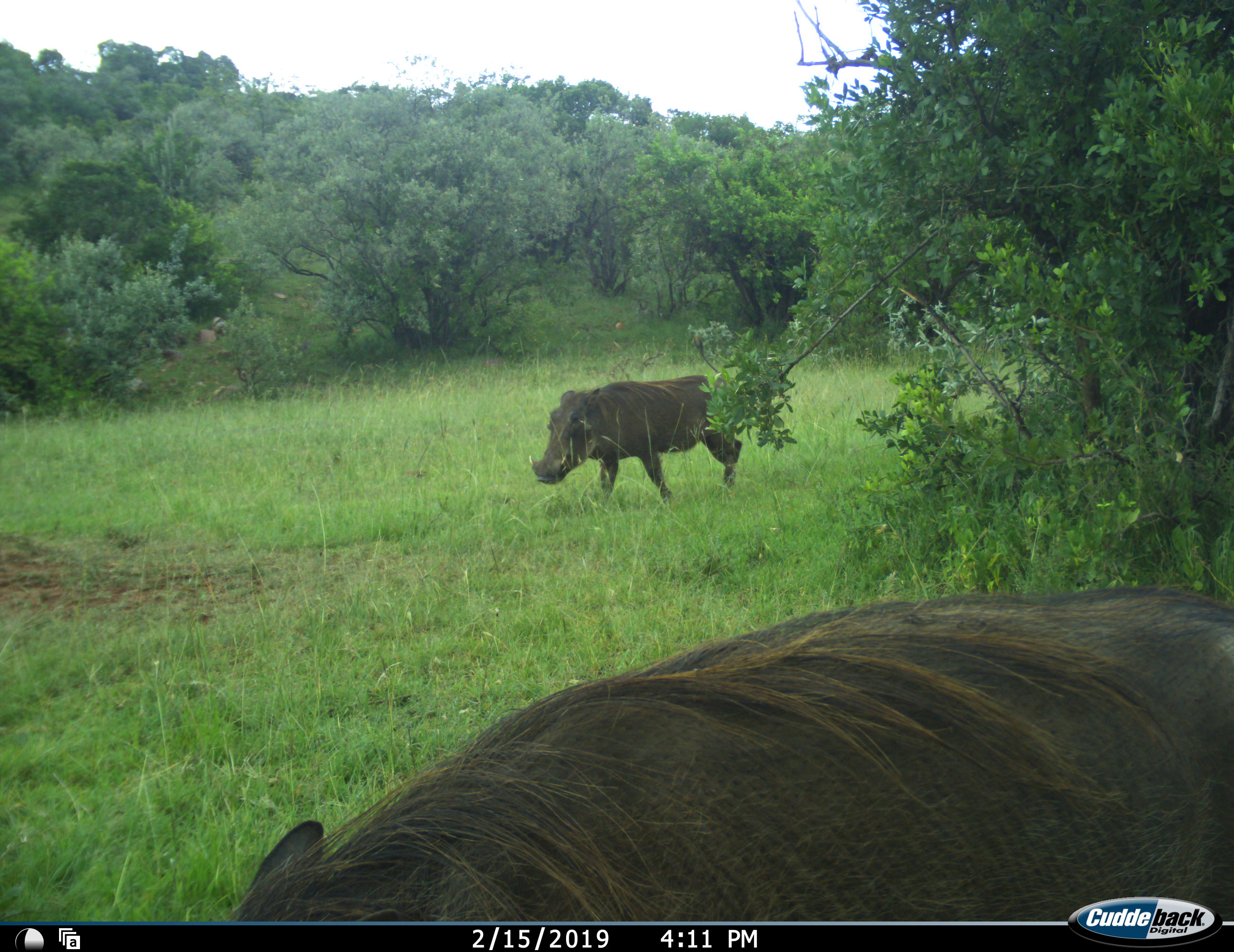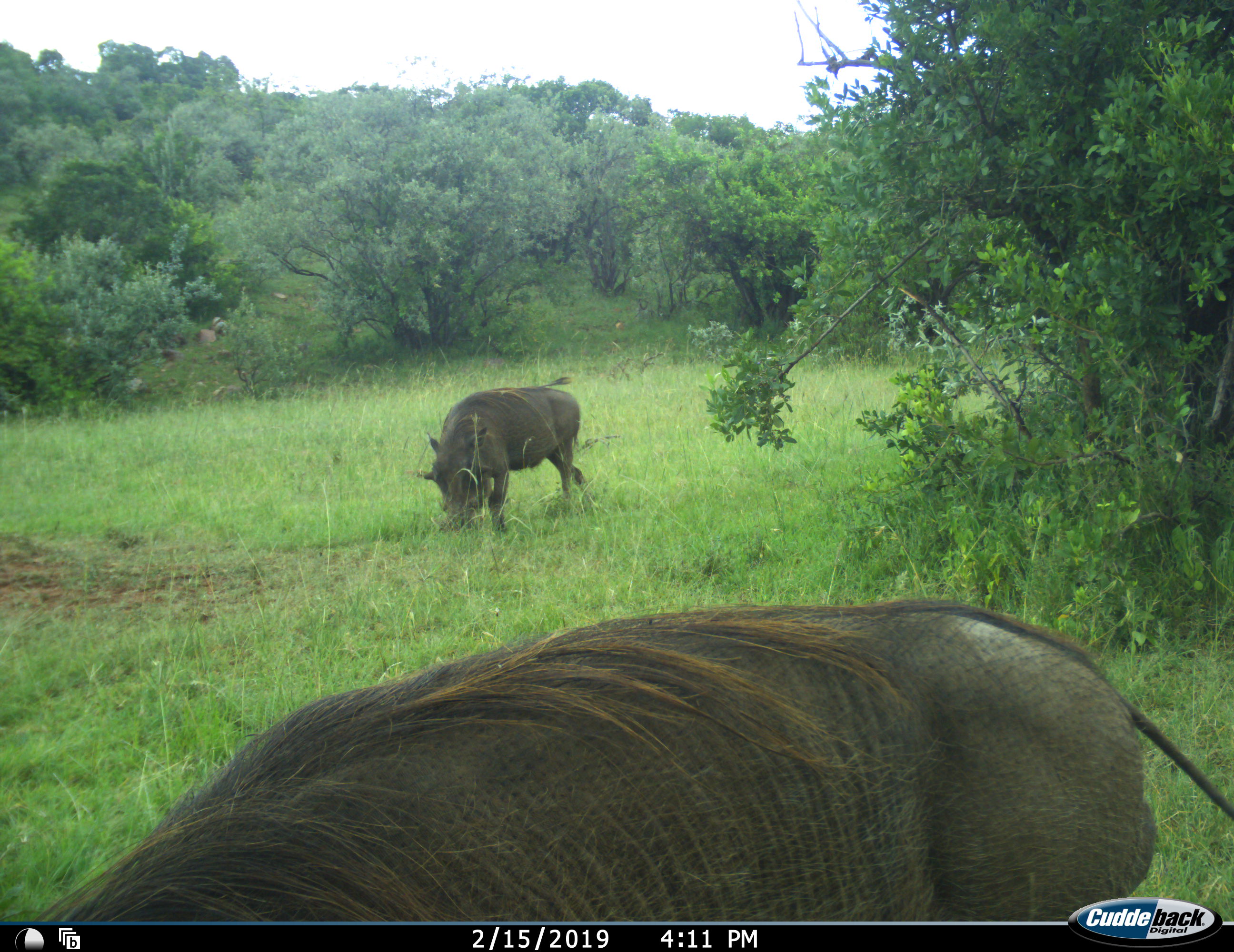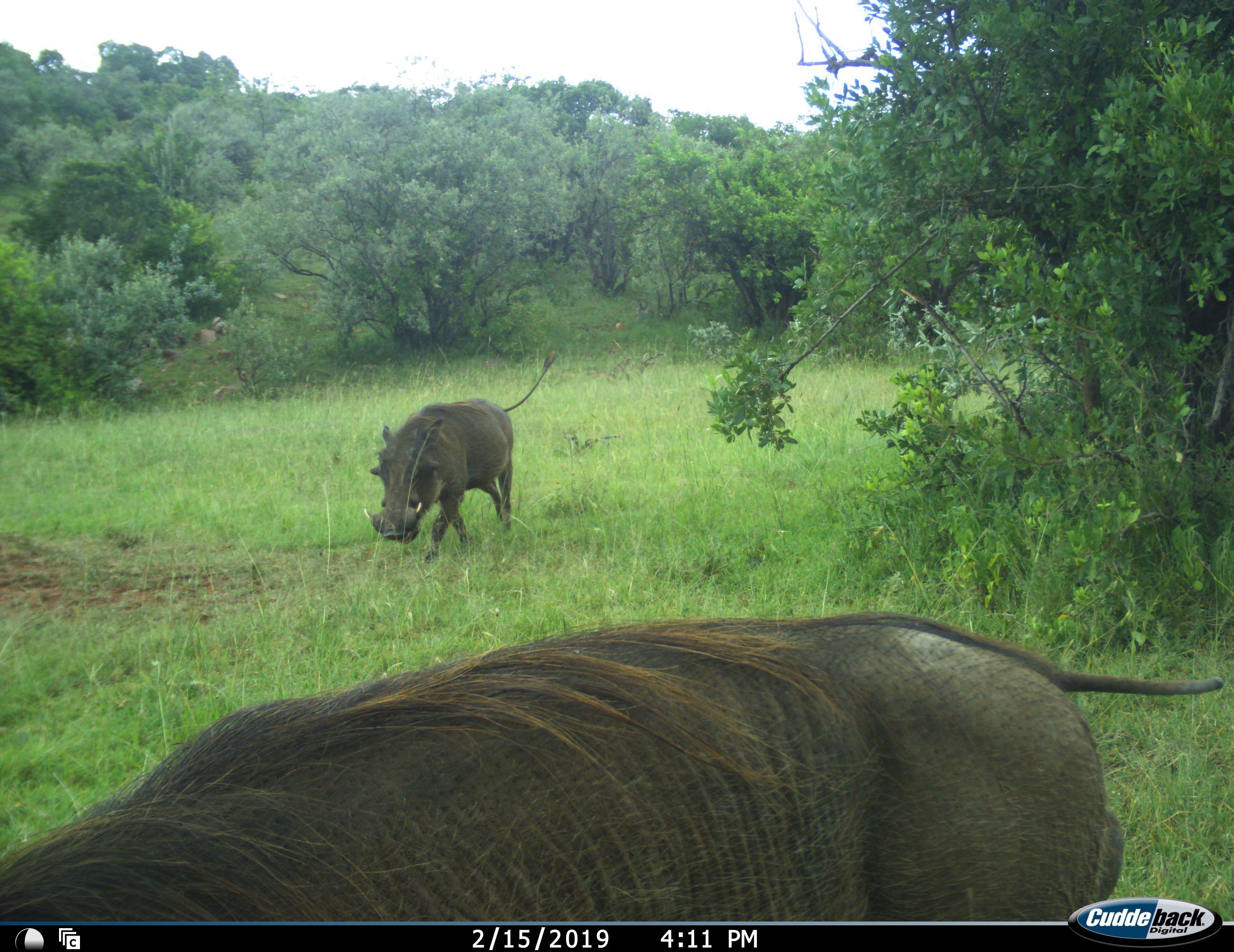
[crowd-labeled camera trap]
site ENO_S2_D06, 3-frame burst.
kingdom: Animalia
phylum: Chordata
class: Mammalia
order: Artiodactyla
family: Suidae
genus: Phacochoerus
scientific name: Phacochoerus africanus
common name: warthog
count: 2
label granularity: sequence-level